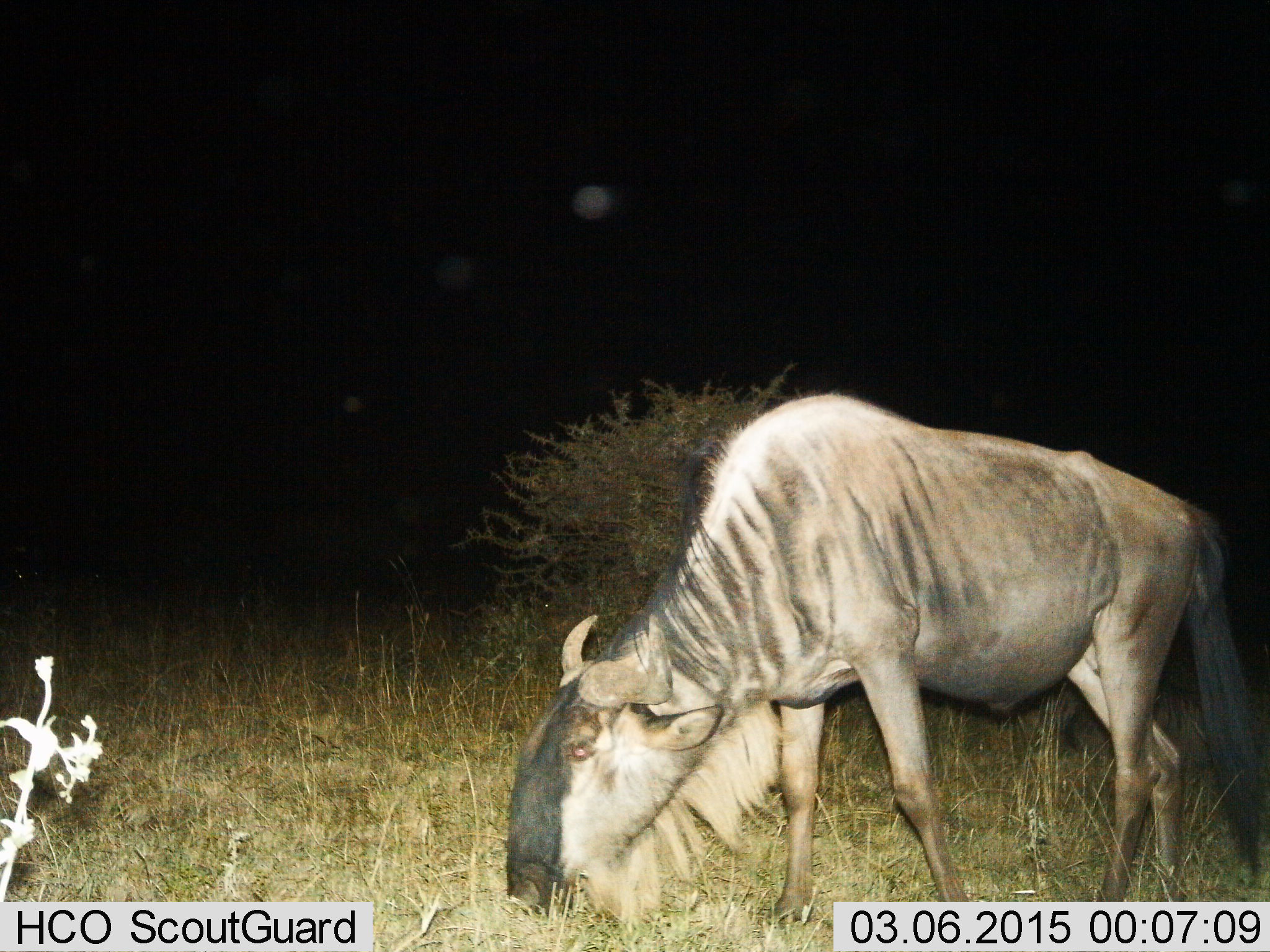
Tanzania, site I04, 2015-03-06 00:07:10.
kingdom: Animalia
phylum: Chordata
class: Mammalia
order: Artiodactyla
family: Bovidae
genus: Connochaetes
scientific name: Connochaetes taurinus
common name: blue wildebeest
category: wildebeest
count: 1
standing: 0%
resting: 0%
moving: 20%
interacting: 0%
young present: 0%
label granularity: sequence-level